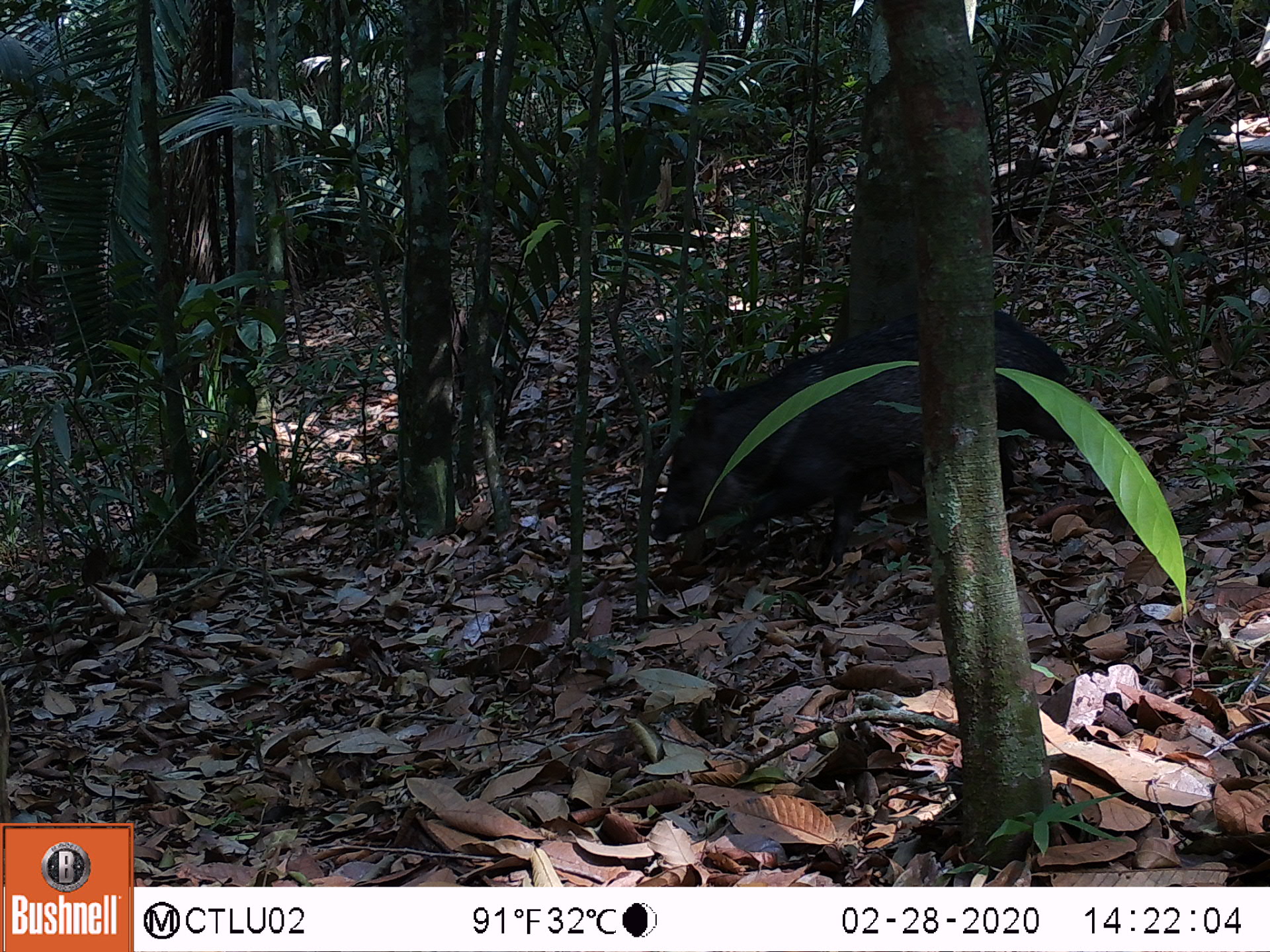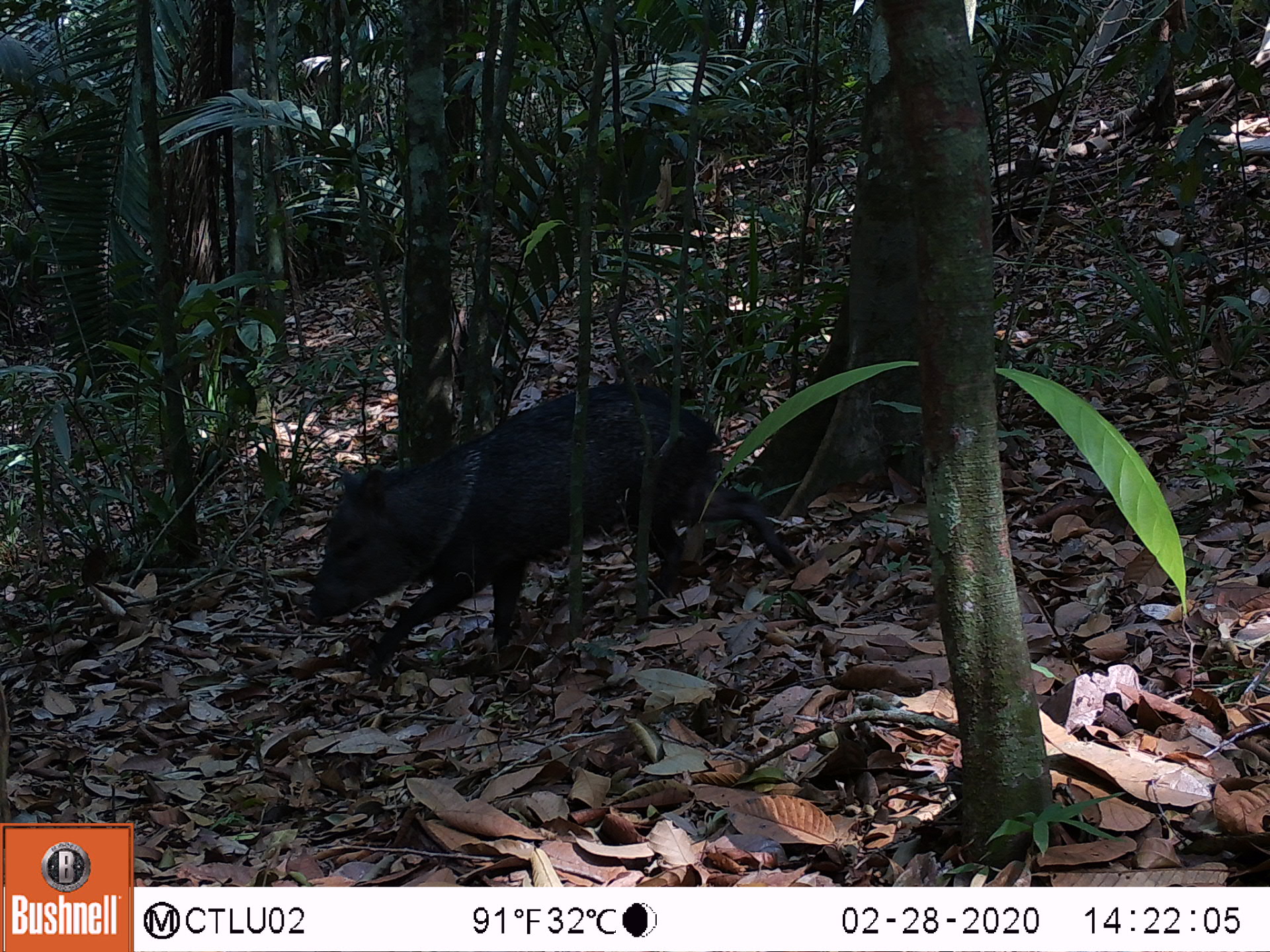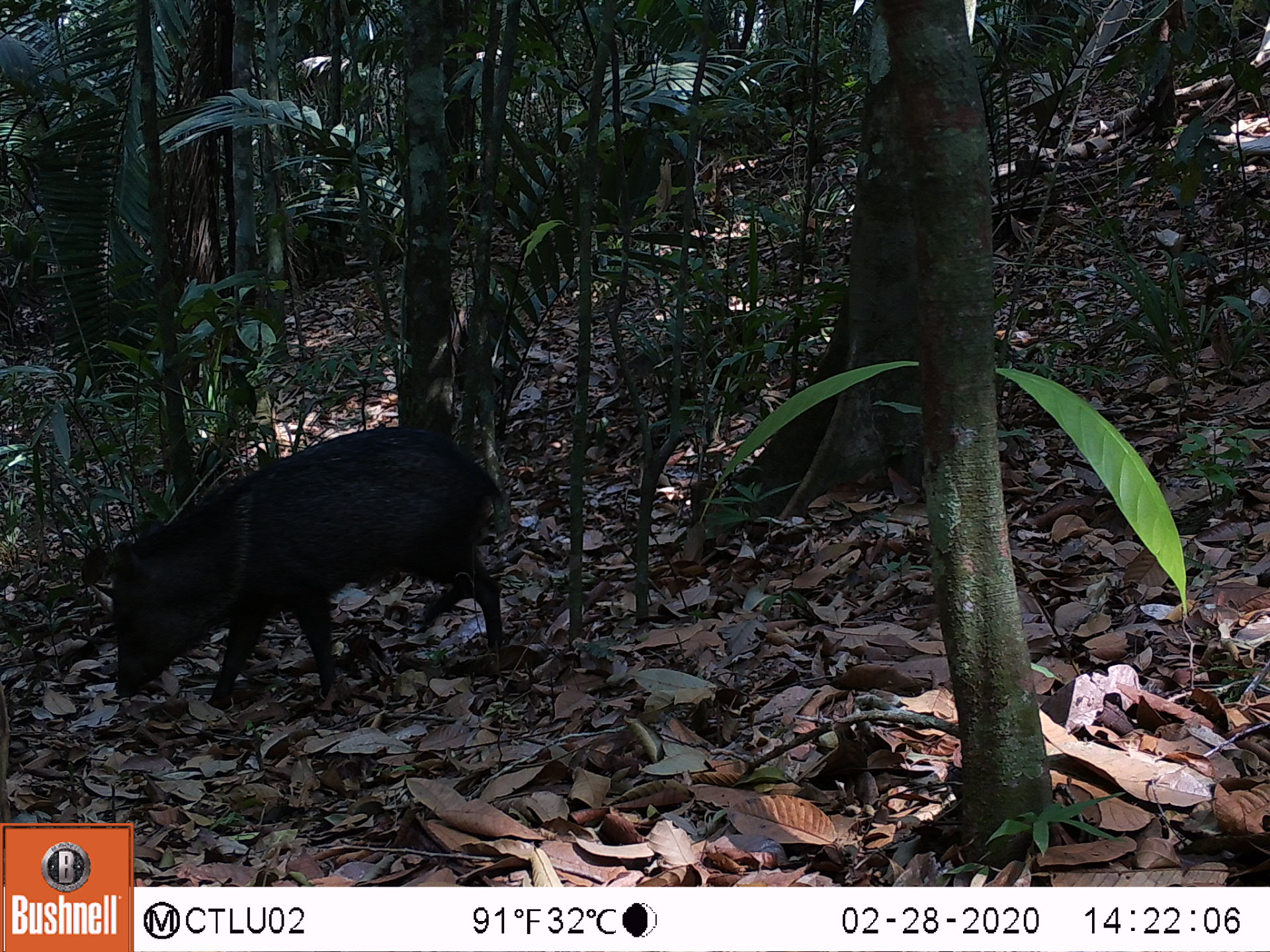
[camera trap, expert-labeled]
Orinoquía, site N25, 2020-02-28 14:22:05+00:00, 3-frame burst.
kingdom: Animalia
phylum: Chordata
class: Mammalia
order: Artiodactyla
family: Tayassuidae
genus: Pecari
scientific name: Pecari tajacu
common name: collared peccary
Collared peccary (Pecari tajacu).